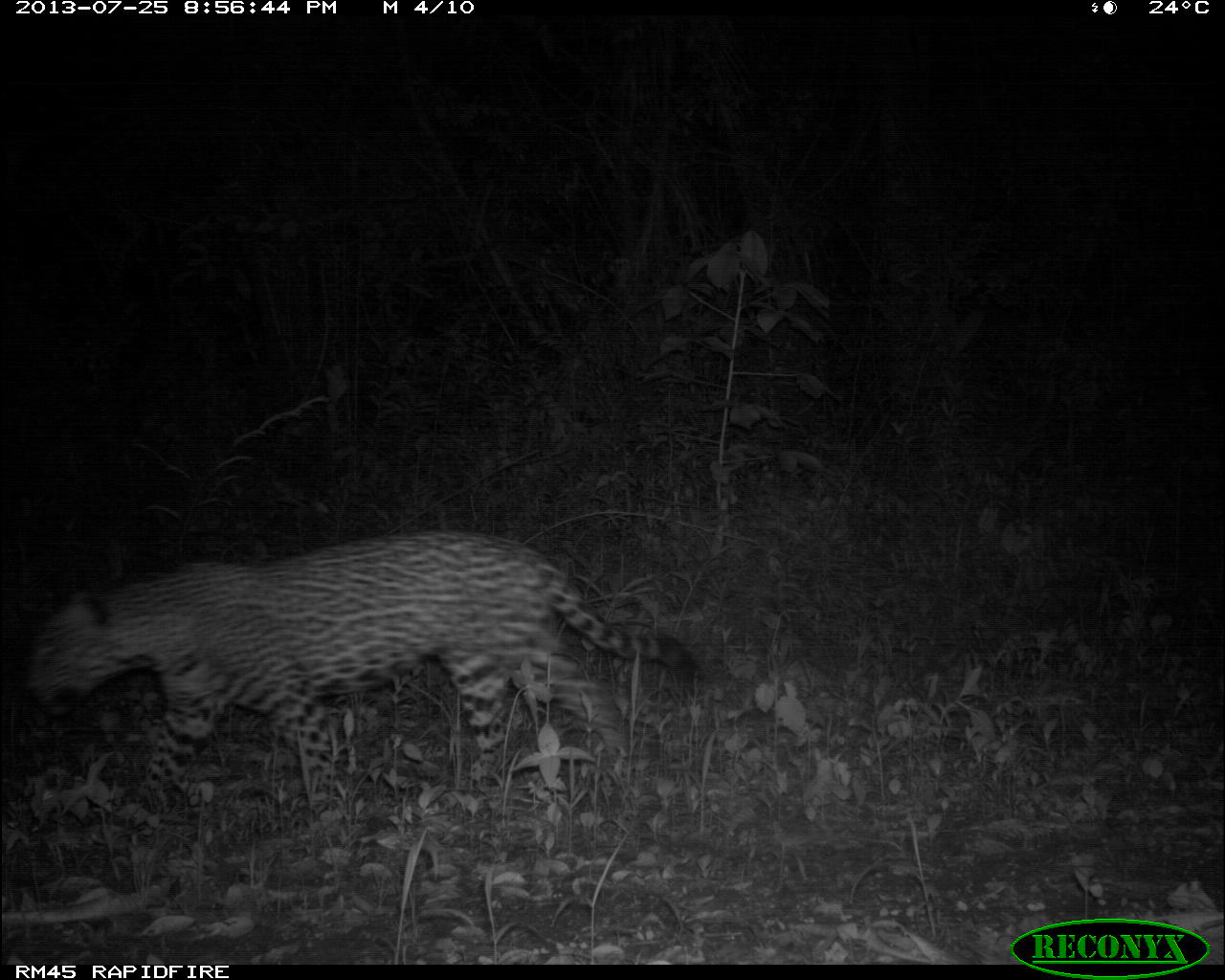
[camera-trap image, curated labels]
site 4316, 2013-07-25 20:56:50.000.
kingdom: Animalia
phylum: Chordata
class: Mammalia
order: Carnivora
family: Felidae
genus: Panthera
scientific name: Panthera onca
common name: jaguar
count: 1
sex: male